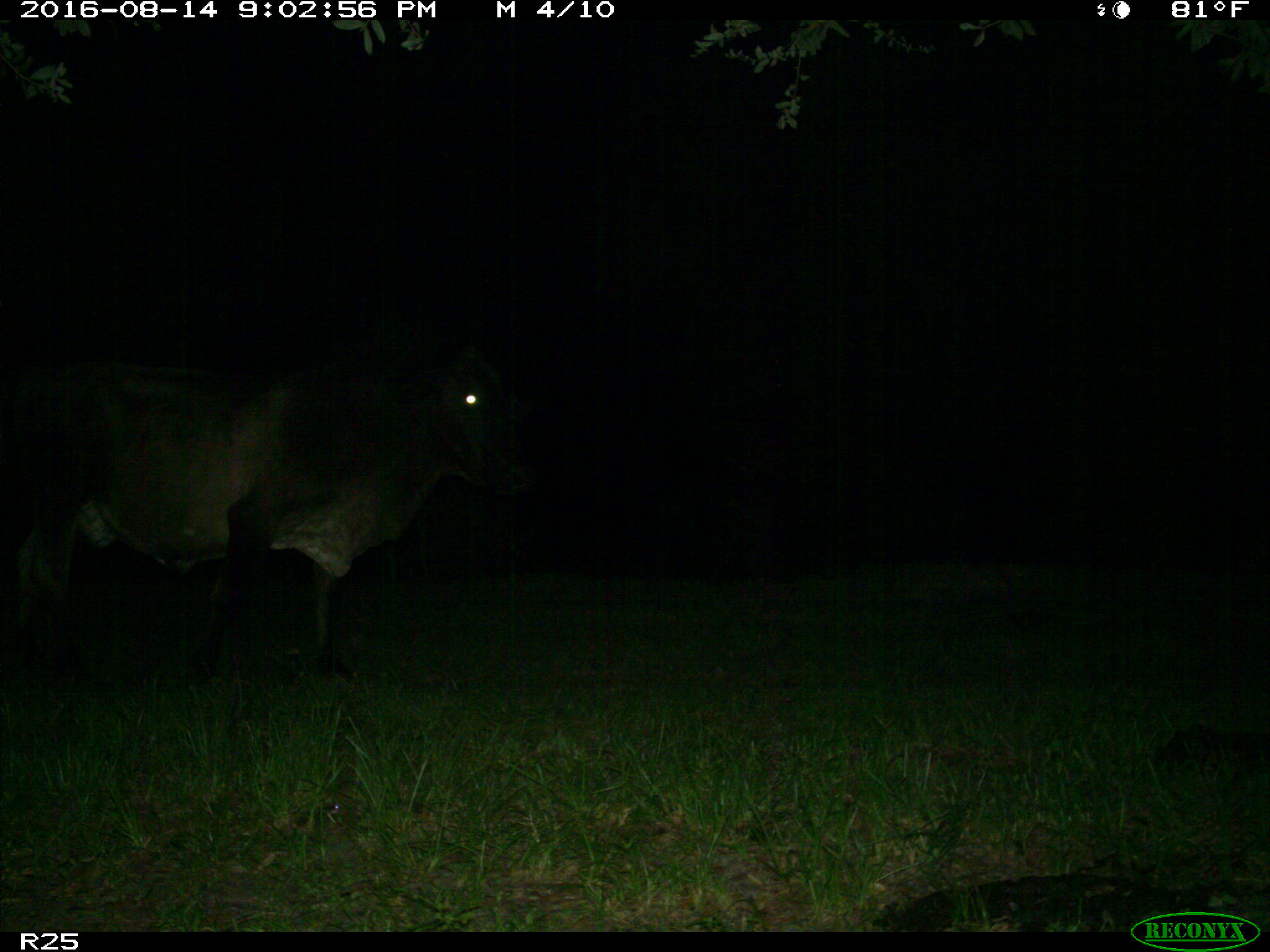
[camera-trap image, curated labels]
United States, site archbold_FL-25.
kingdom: Animalia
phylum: Chordata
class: Mammalia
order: Artiodactyla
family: Bovidae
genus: Bos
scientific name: Bos taurus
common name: domestic cow